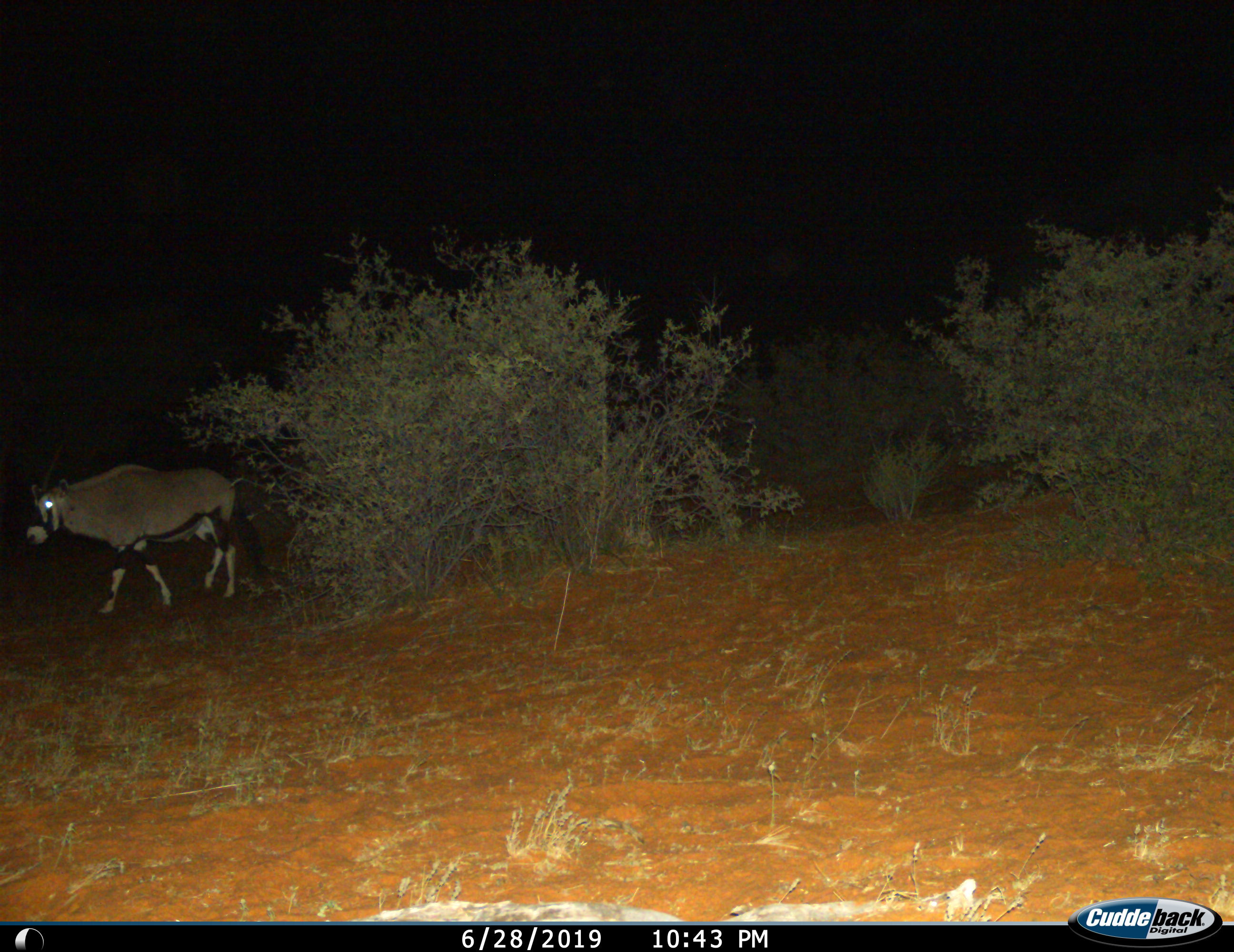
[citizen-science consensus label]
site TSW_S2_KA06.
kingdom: Animalia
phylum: Chordata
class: Mammalia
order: Artiodactyla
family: Bovidae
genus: Oryx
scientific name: Oryx gazella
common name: gemsbok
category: oryx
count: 1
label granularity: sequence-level